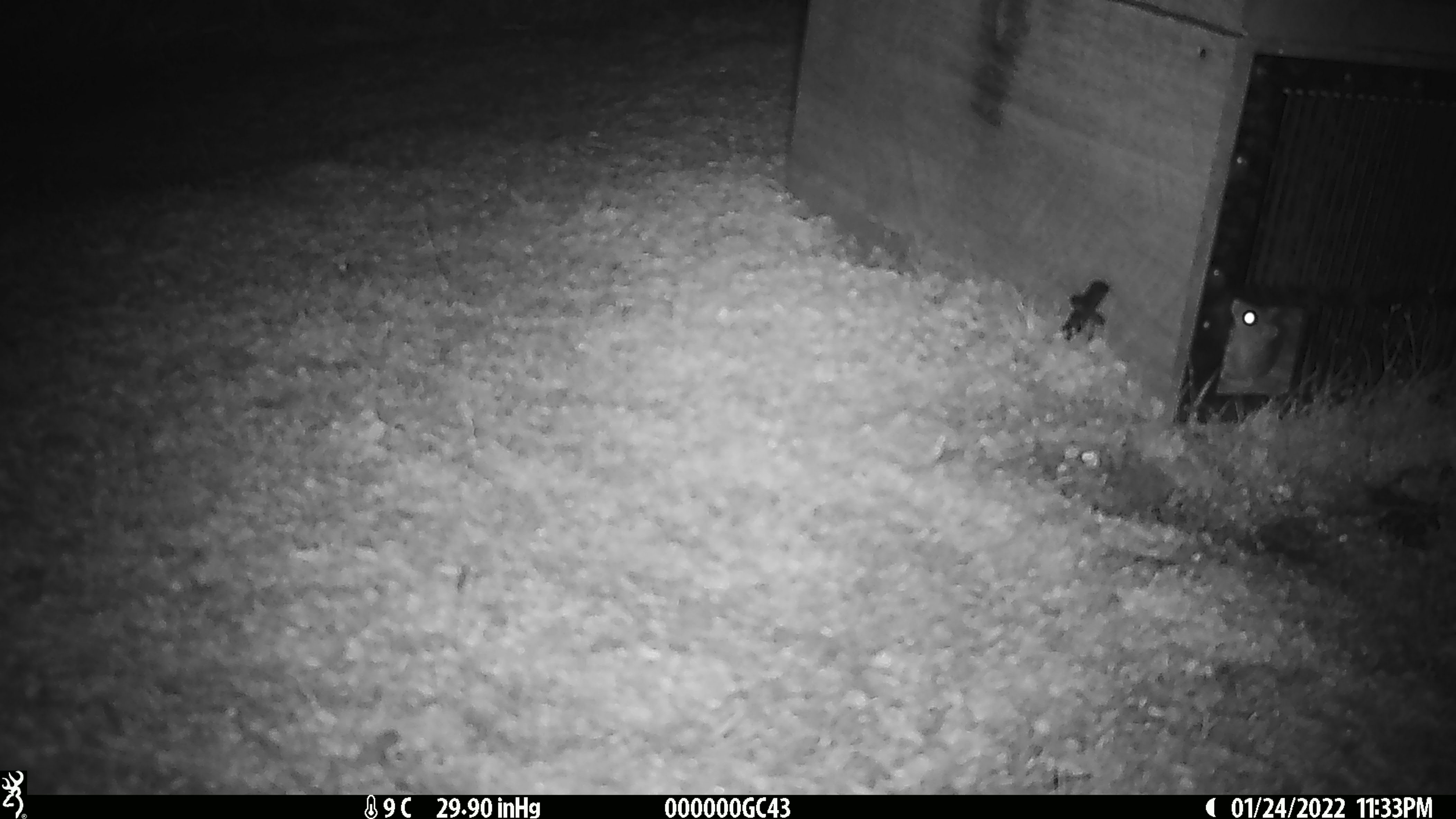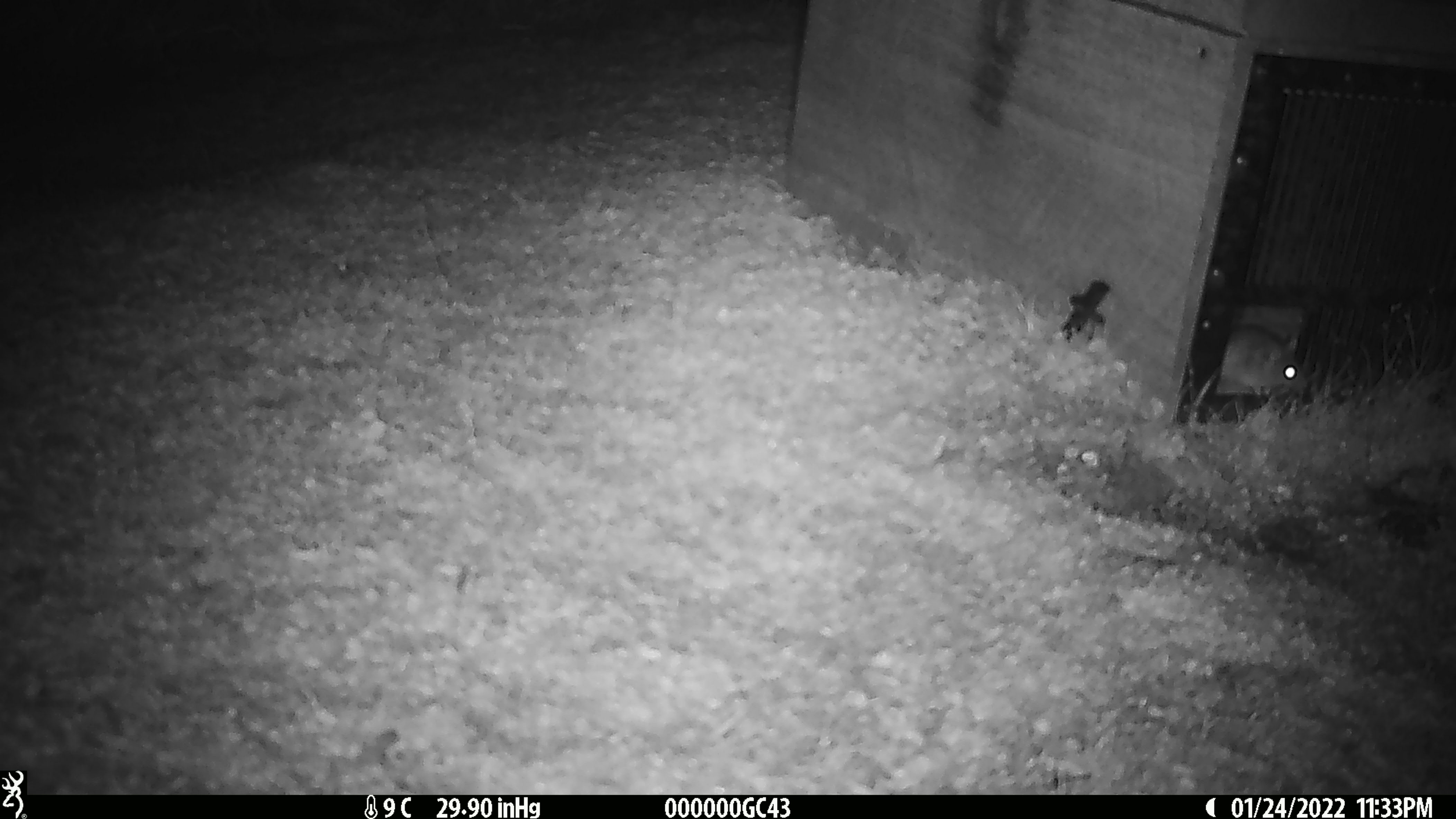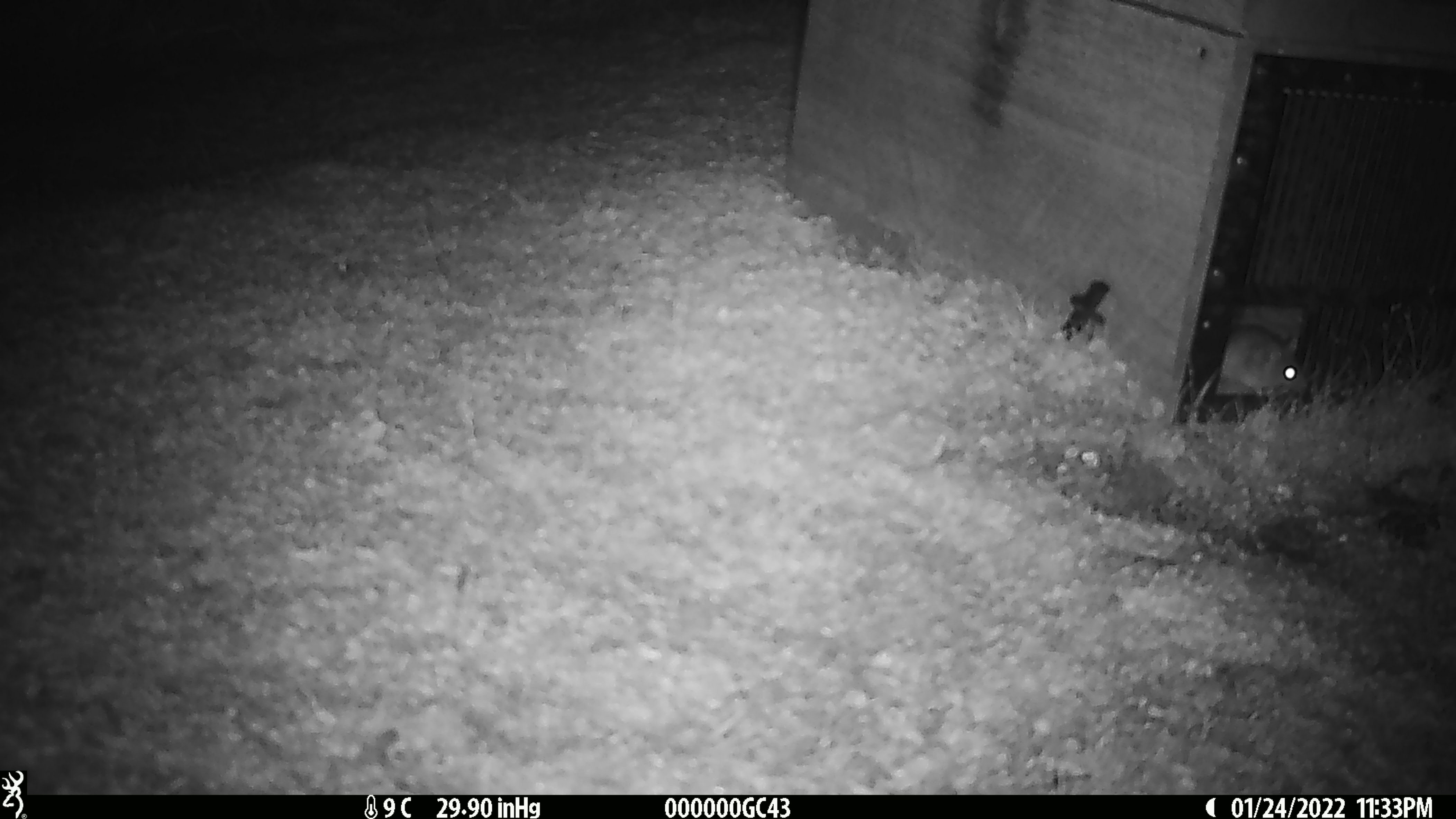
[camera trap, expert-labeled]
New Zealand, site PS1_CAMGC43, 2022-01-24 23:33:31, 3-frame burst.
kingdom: Animalia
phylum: Chordata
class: Mammalia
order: Rodentia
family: Muridae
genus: Mus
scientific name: Mus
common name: mouse